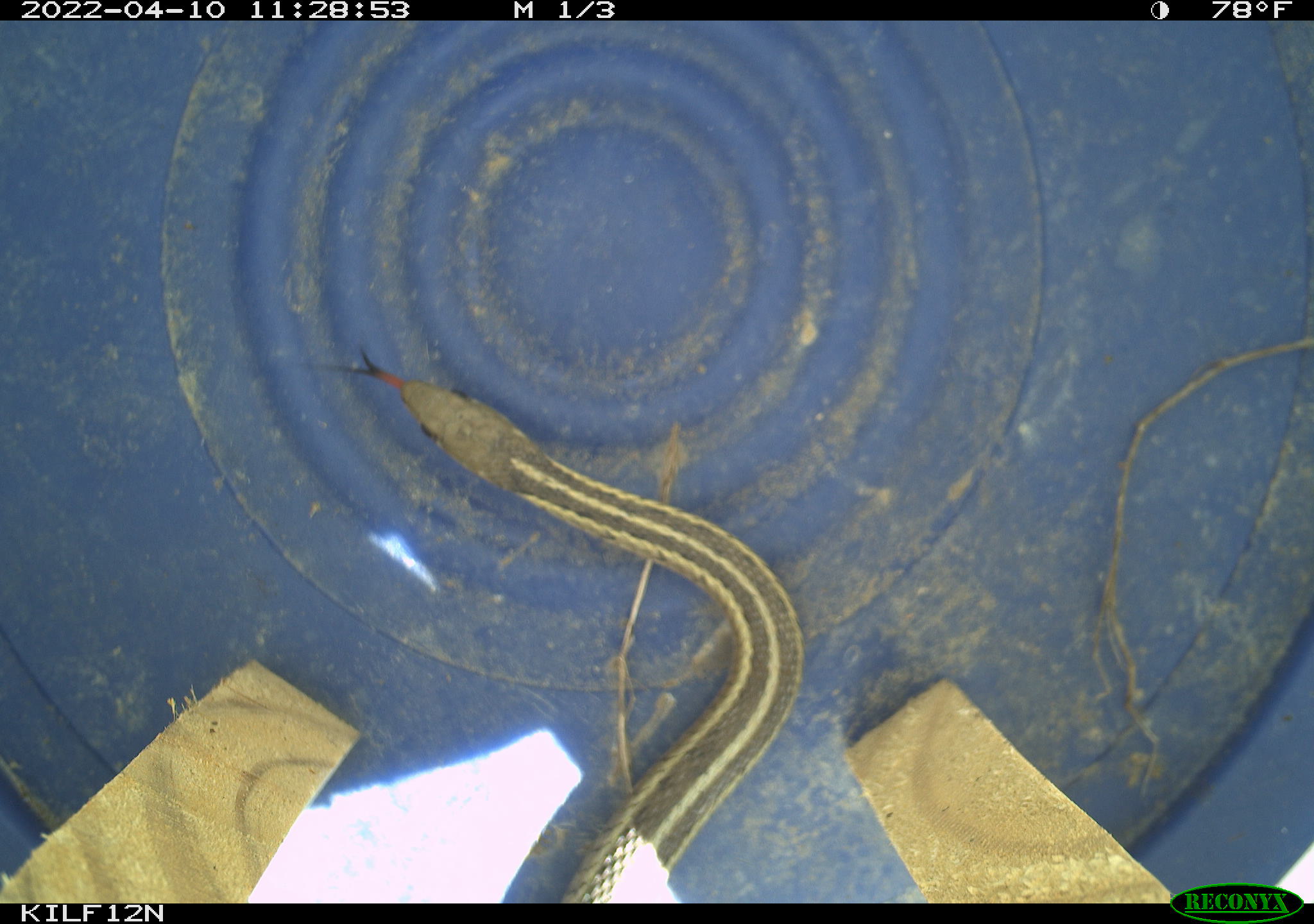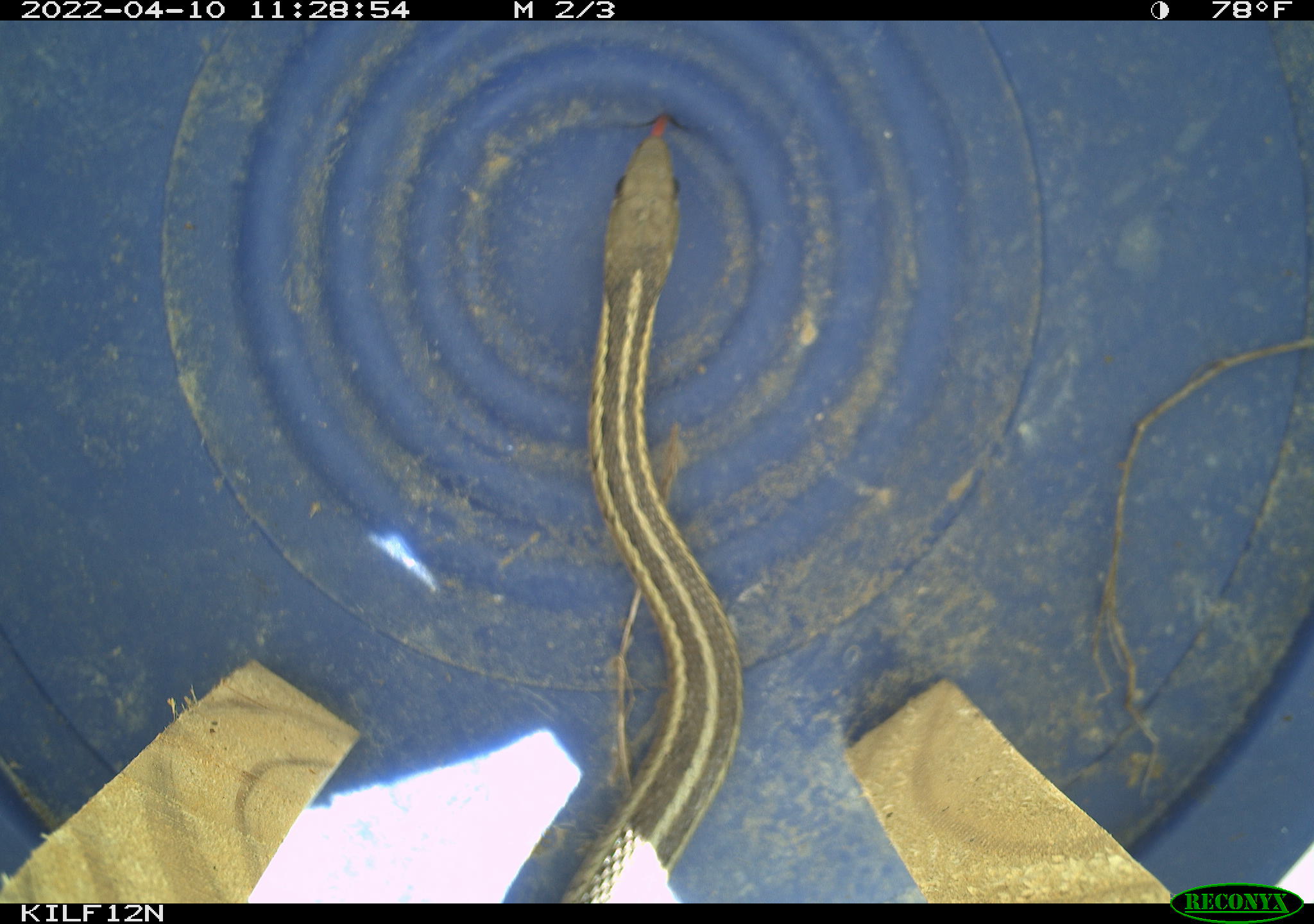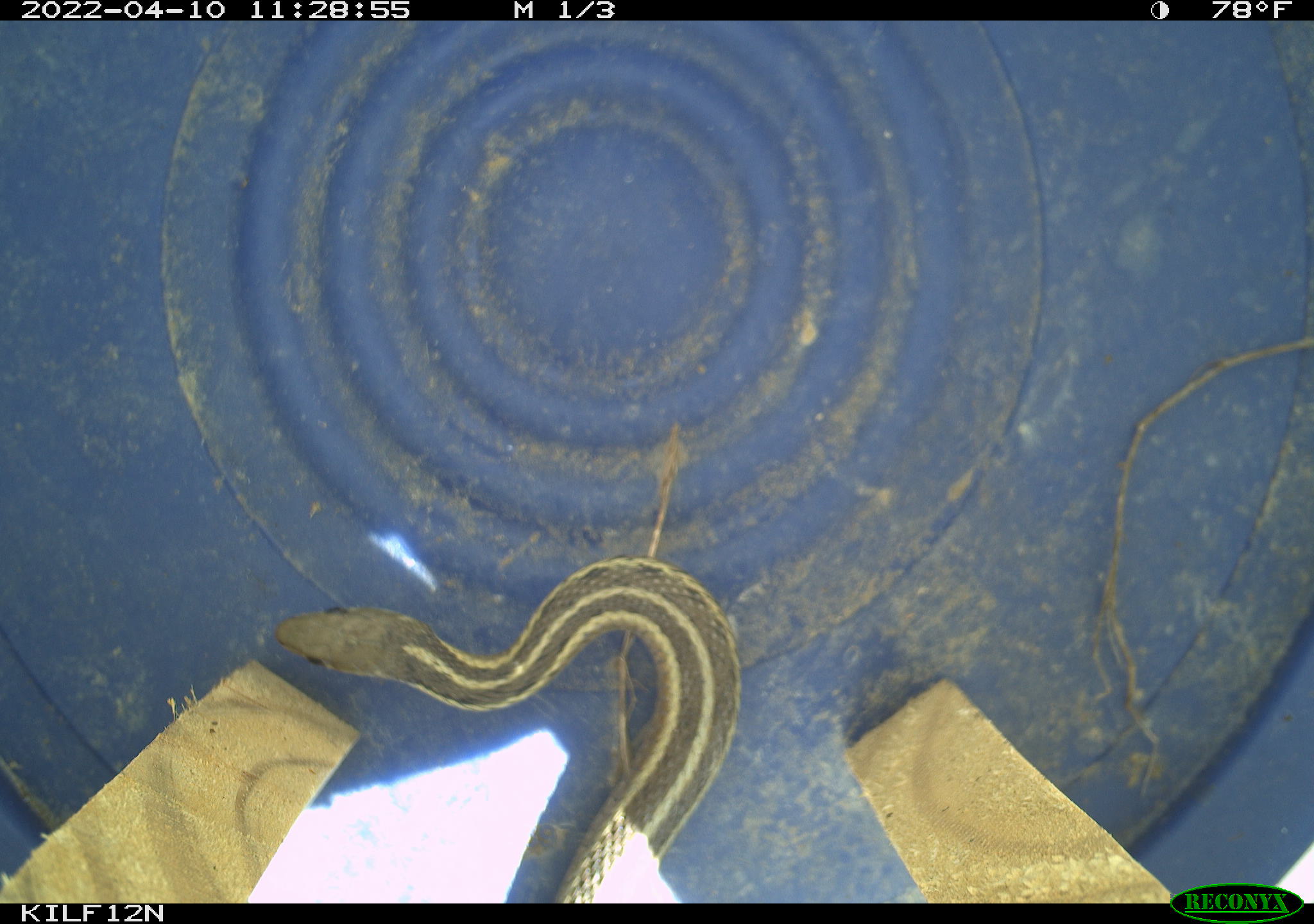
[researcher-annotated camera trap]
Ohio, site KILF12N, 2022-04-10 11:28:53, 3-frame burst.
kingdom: Animalia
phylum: Chordata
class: Reptilia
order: Squamata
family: Colubridae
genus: Thamnophis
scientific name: Thamnophis sirtalis sirtalis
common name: eastern gartersnake